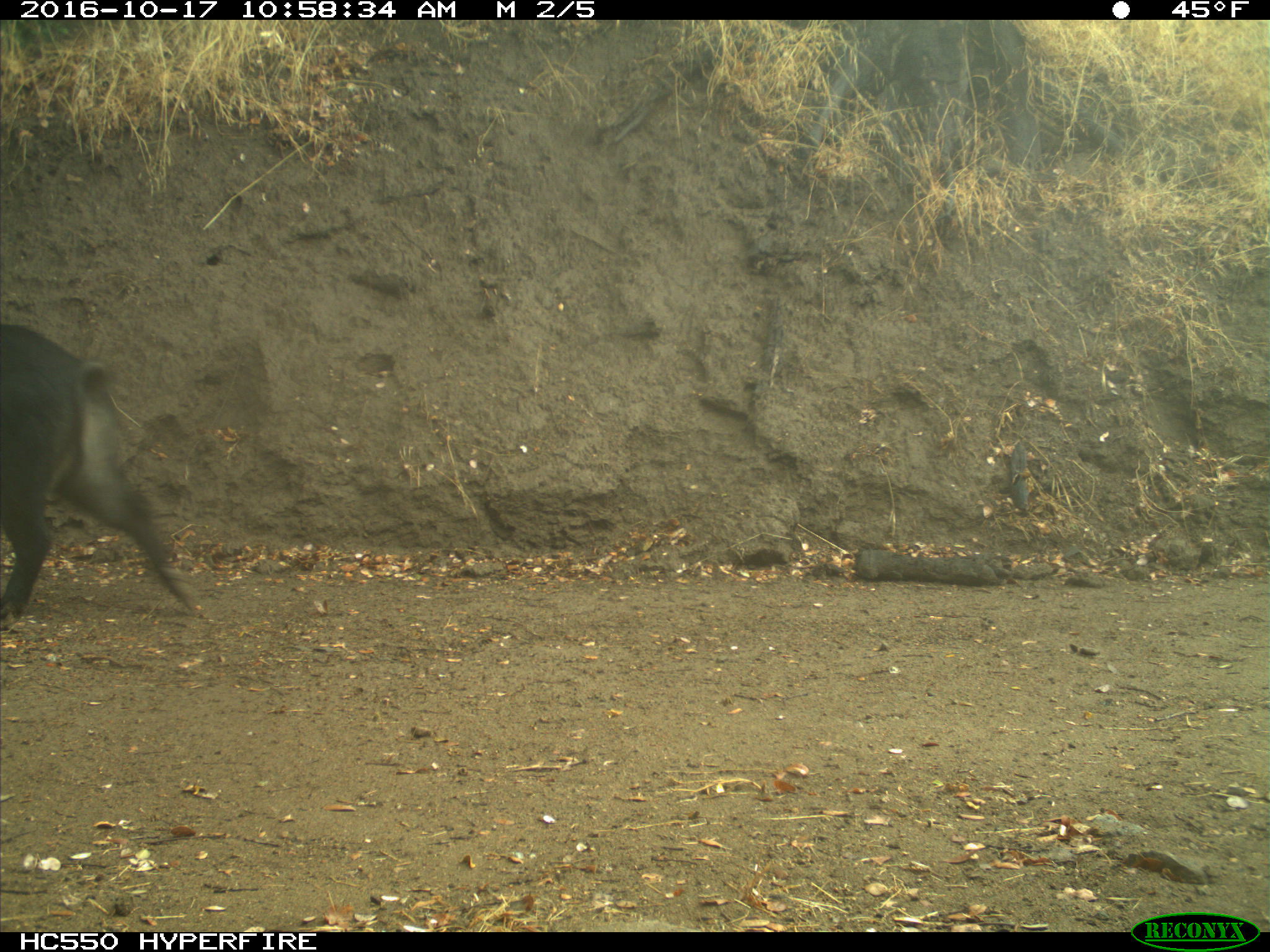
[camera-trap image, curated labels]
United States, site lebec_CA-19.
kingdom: Animalia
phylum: Chordata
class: Mammalia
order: Artiodactyla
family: Suidae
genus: Sus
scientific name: Sus scrofa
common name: wild boar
Sus scrofa (wild boar).